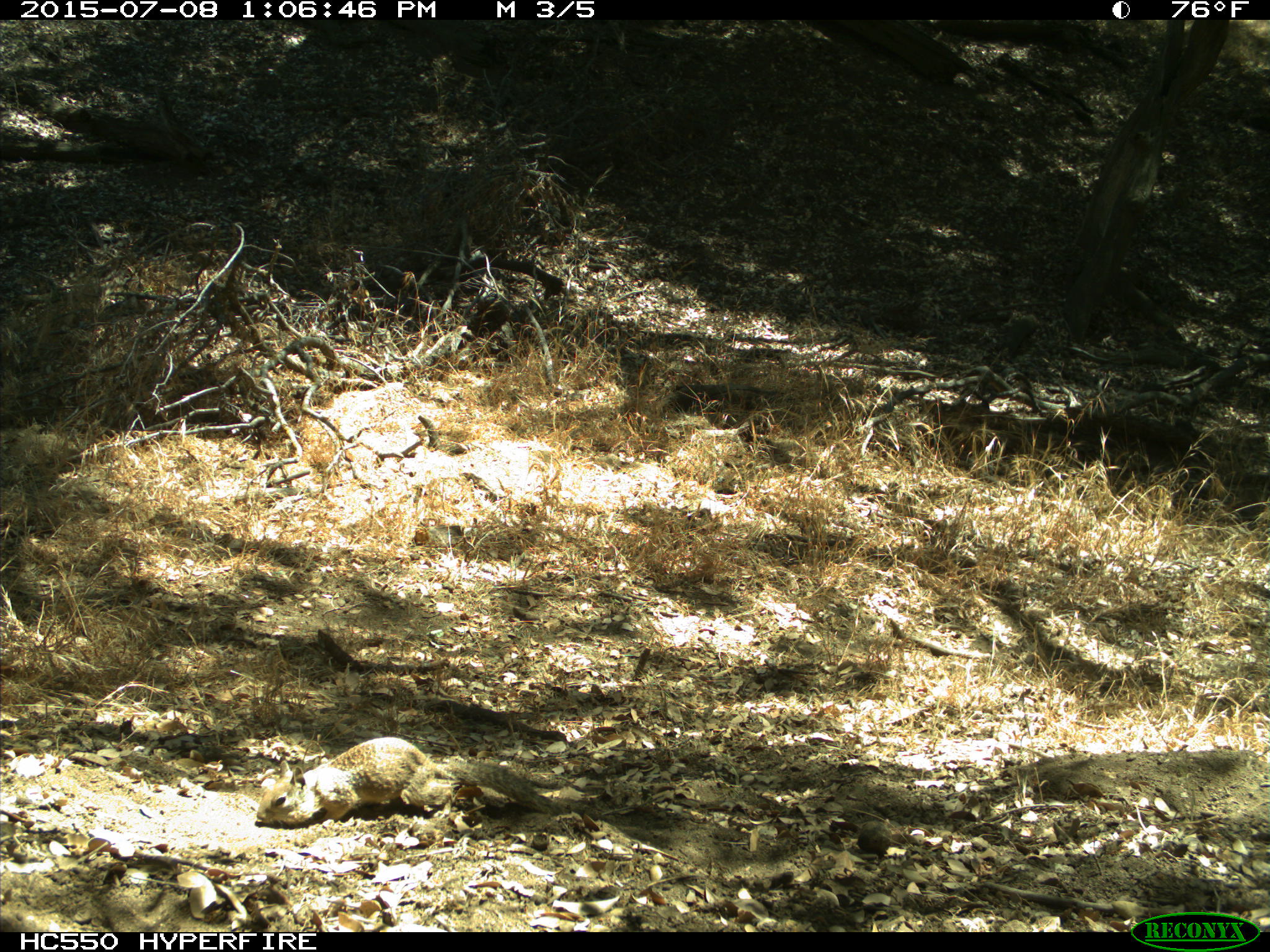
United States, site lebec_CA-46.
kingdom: Animalia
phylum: Chordata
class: Mammalia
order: Rodentia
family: Sciuridae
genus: Otospermophilus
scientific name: Otospermophilus beecheyi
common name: california ground squirrel